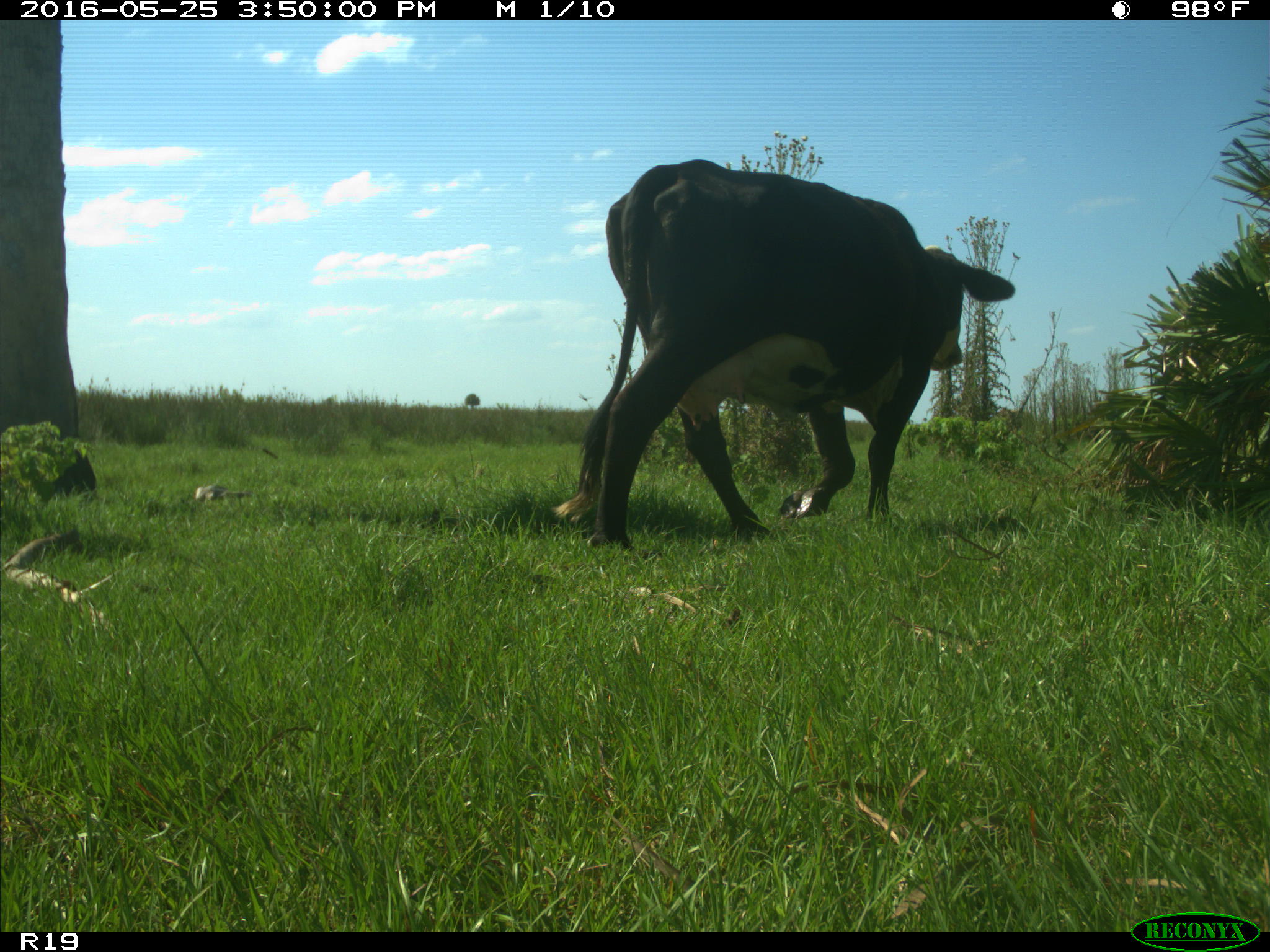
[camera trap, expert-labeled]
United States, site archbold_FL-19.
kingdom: Animalia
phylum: Chordata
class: Mammalia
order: Artiodactyla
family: Bovidae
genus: Bos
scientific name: Bos taurus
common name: domestic cow